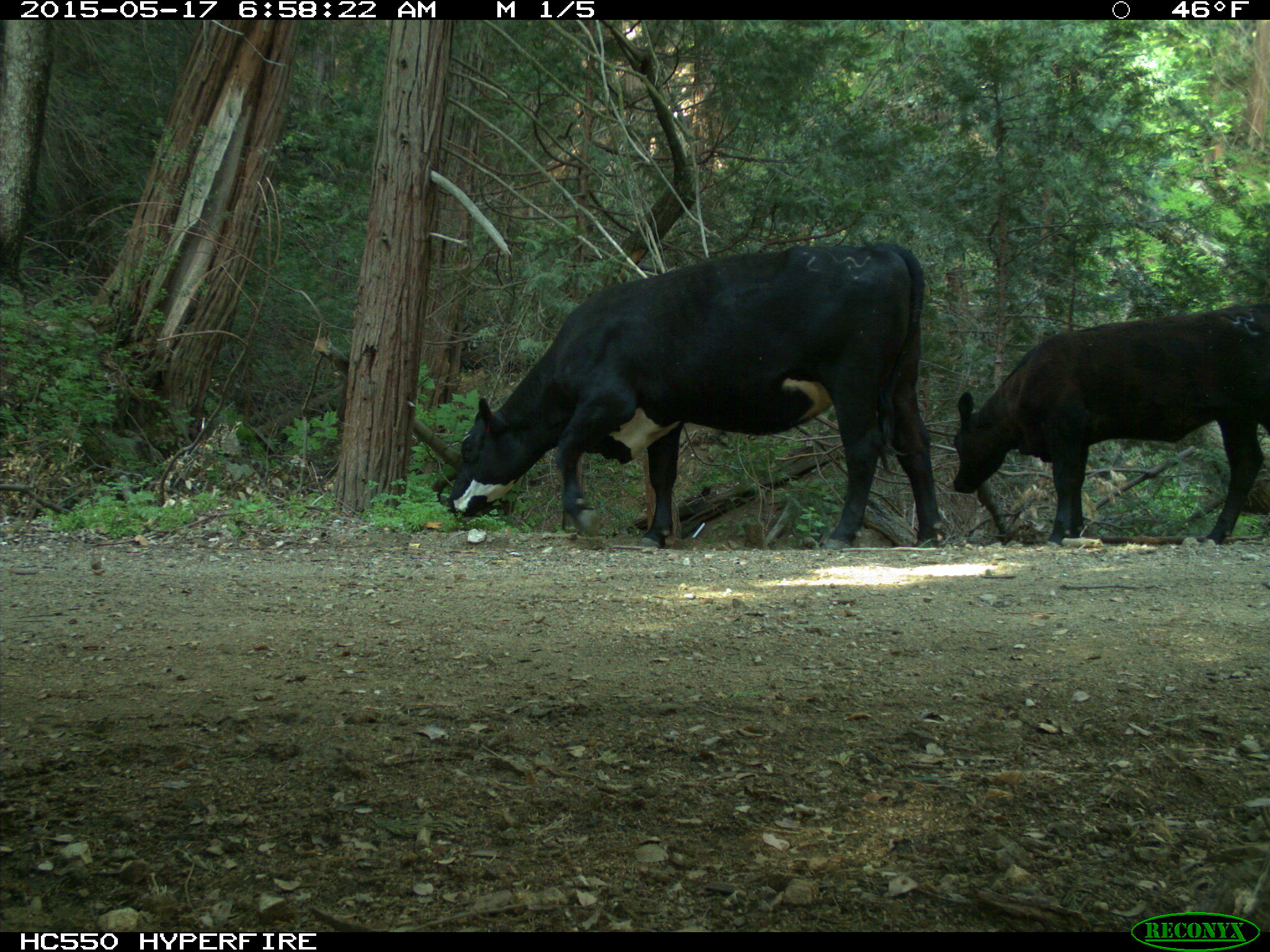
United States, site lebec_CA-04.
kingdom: Animalia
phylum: Chordata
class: Mammalia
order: Artiodactyla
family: Bovidae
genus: Bos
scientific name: Bos taurus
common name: domestic cow